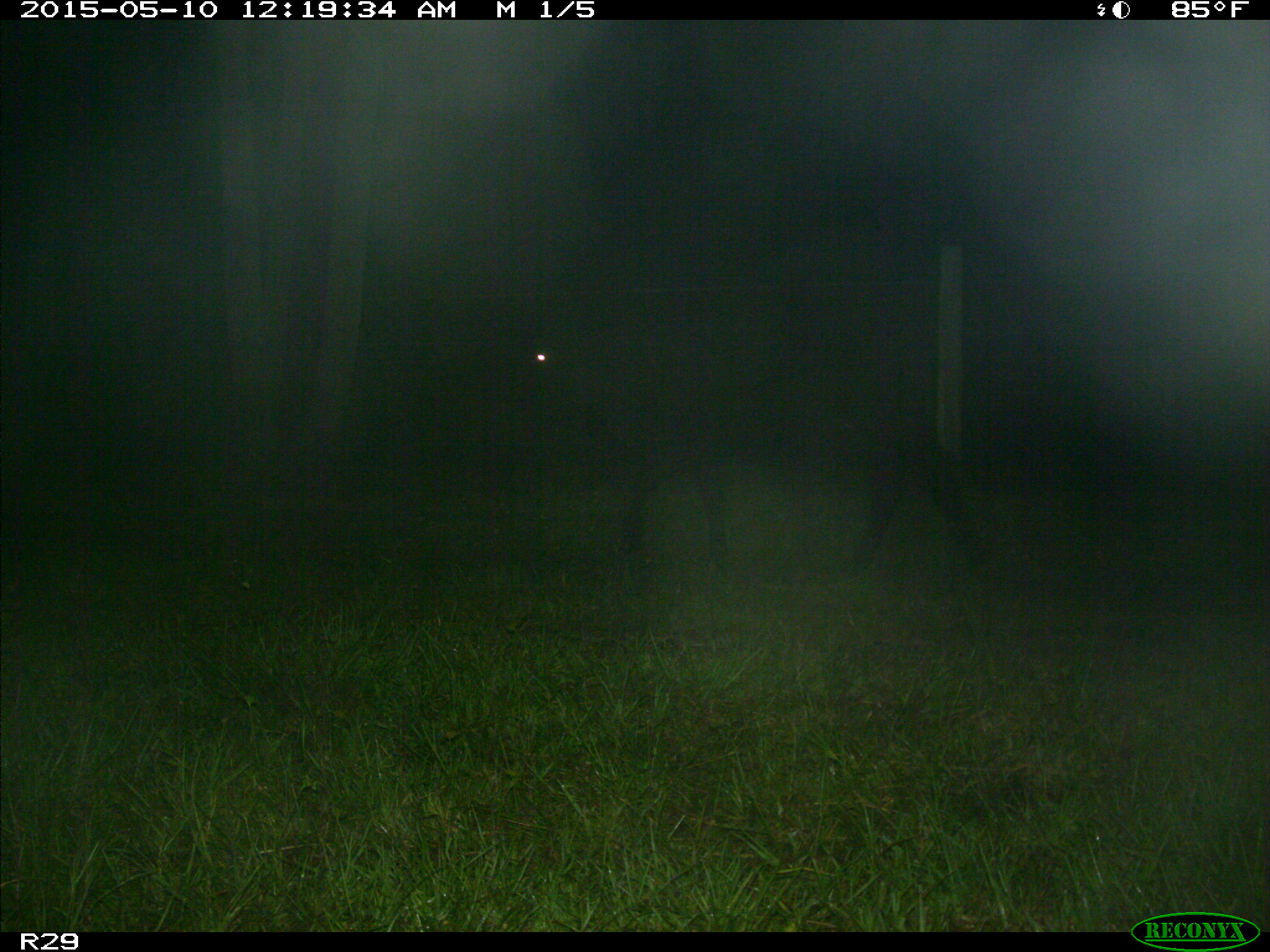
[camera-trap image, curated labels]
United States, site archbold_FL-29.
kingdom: Animalia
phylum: Chordata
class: Mammalia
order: Artiodactyla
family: Bovidae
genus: Bos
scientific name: Bos taurus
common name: domestic cow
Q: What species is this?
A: Bos taurus (domestic cow).